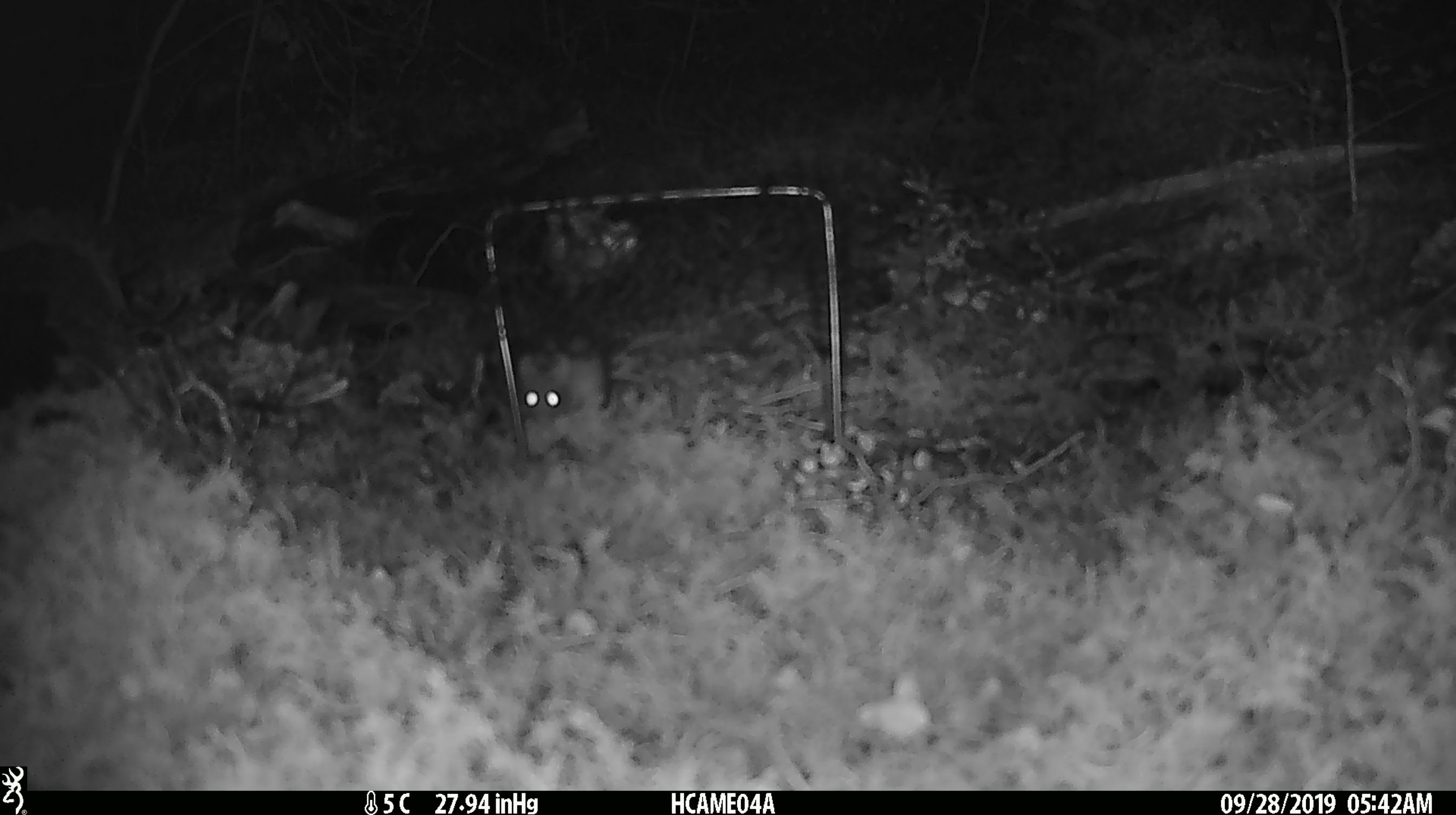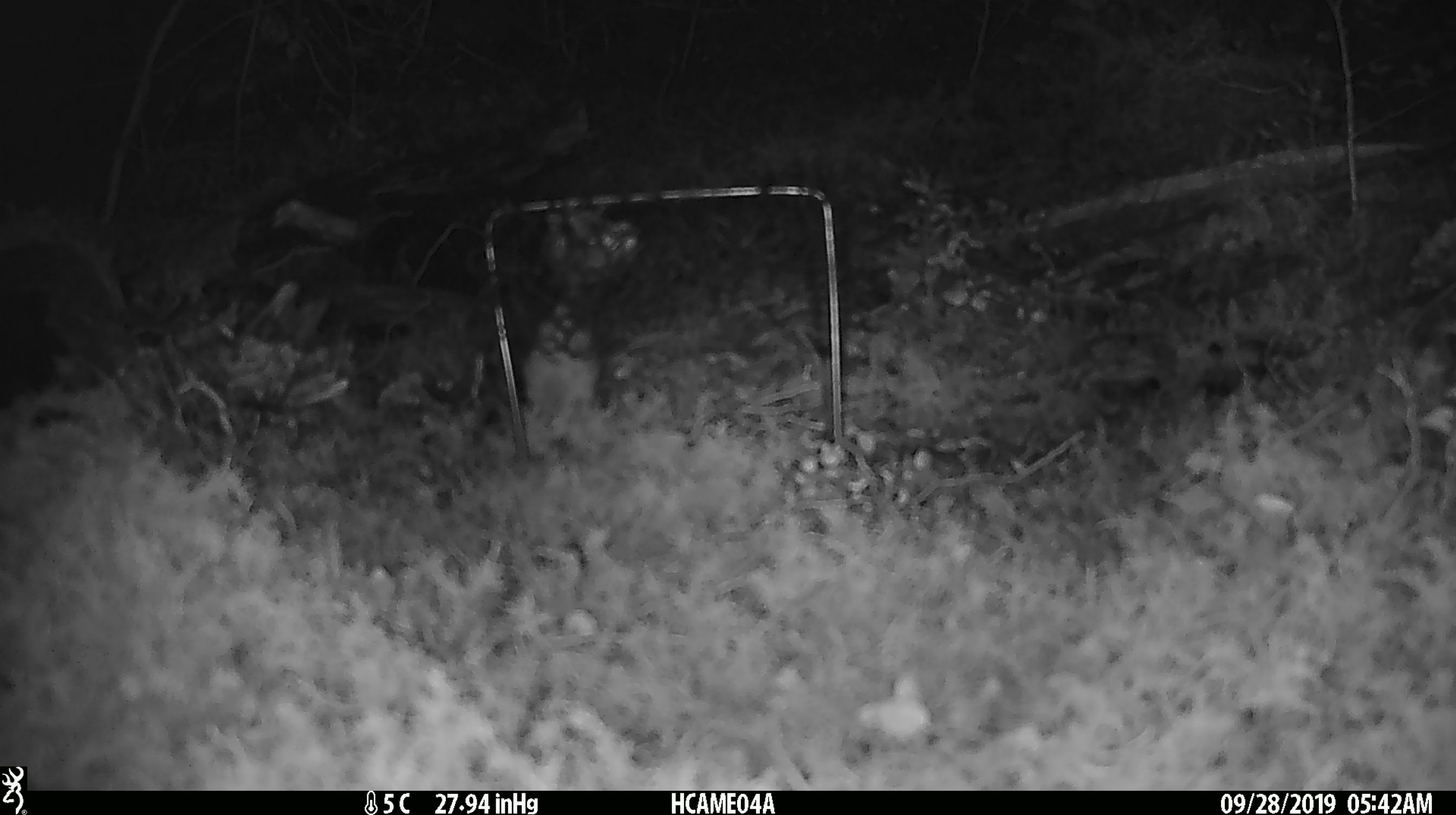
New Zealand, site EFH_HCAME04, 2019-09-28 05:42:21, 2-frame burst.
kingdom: Animalia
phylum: Chordata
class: Mammalia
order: Rodentia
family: Muridae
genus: Mus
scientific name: Mus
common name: mouse